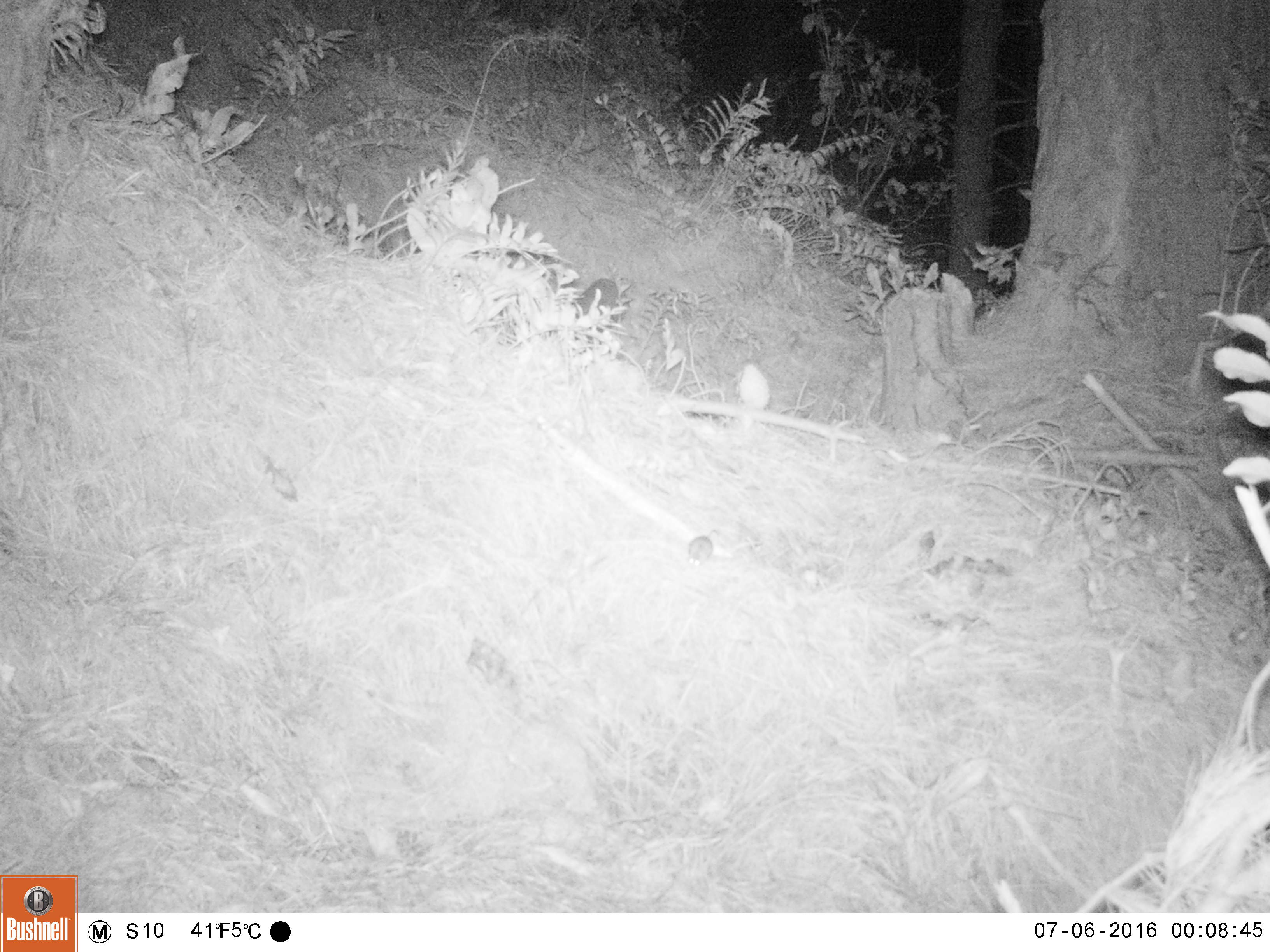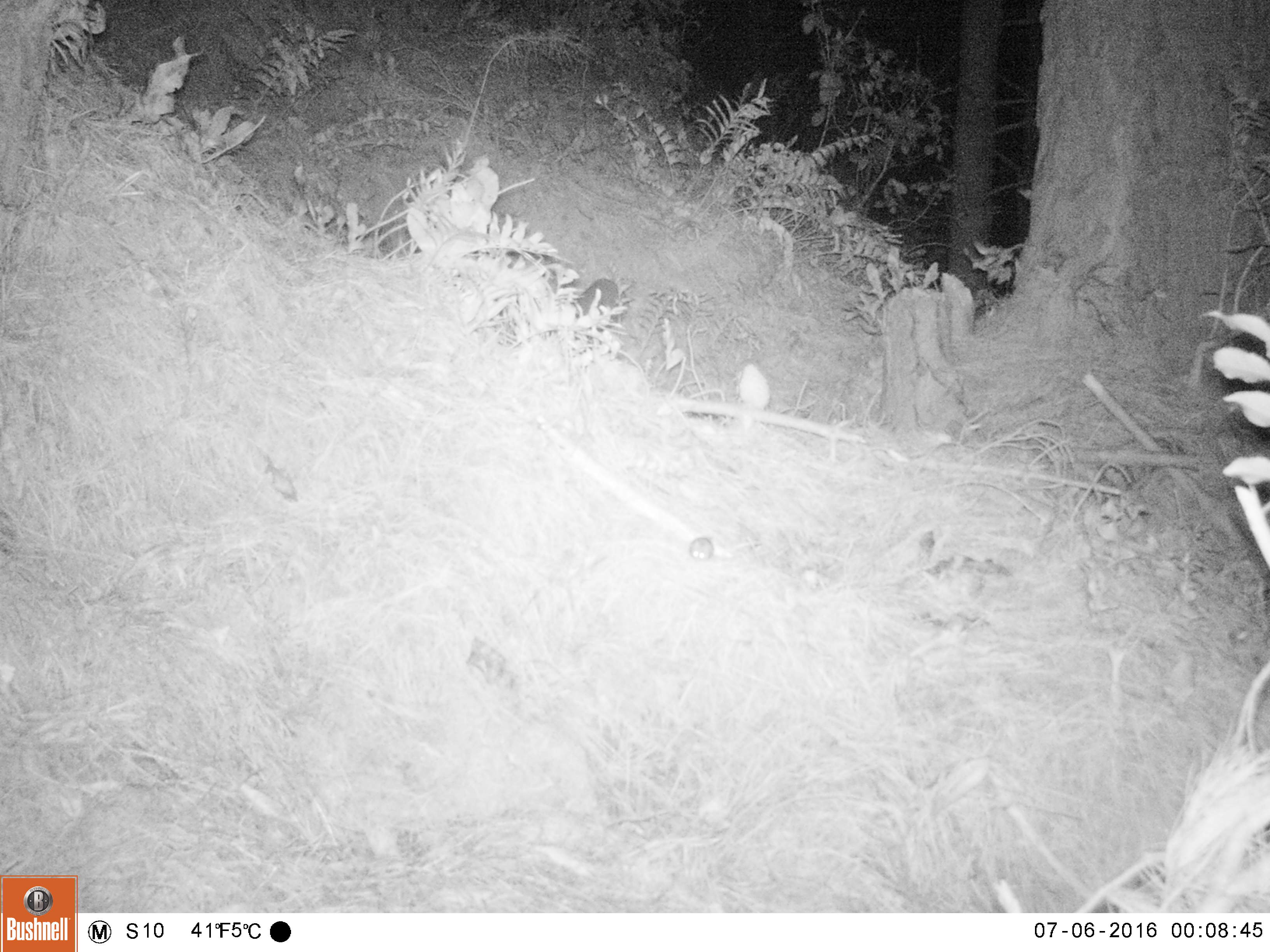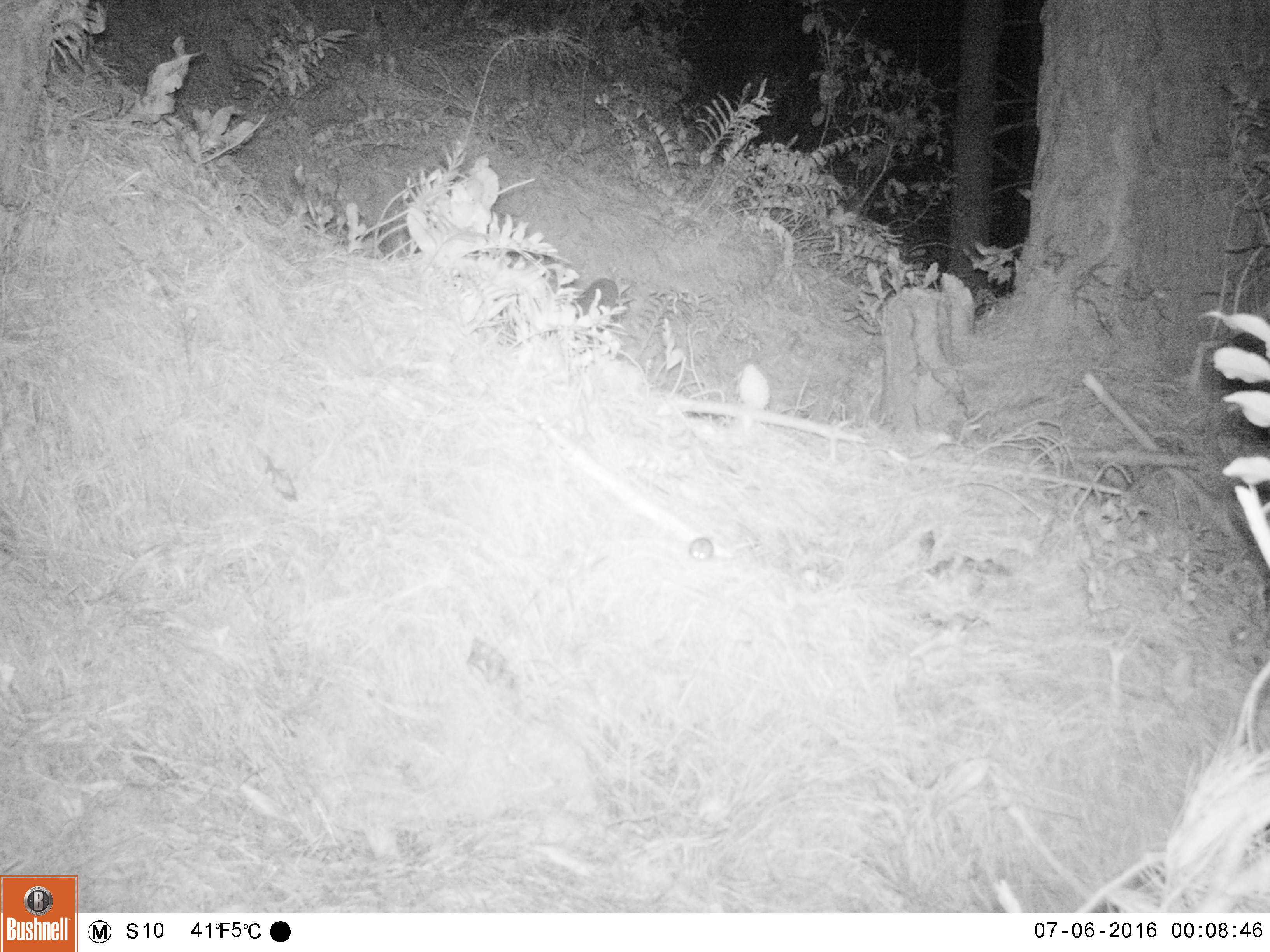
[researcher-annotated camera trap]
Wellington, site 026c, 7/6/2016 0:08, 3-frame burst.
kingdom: Animalia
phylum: Chordata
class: Mammalia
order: Rodentia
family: Muridae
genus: Mus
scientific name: Mus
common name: mouse